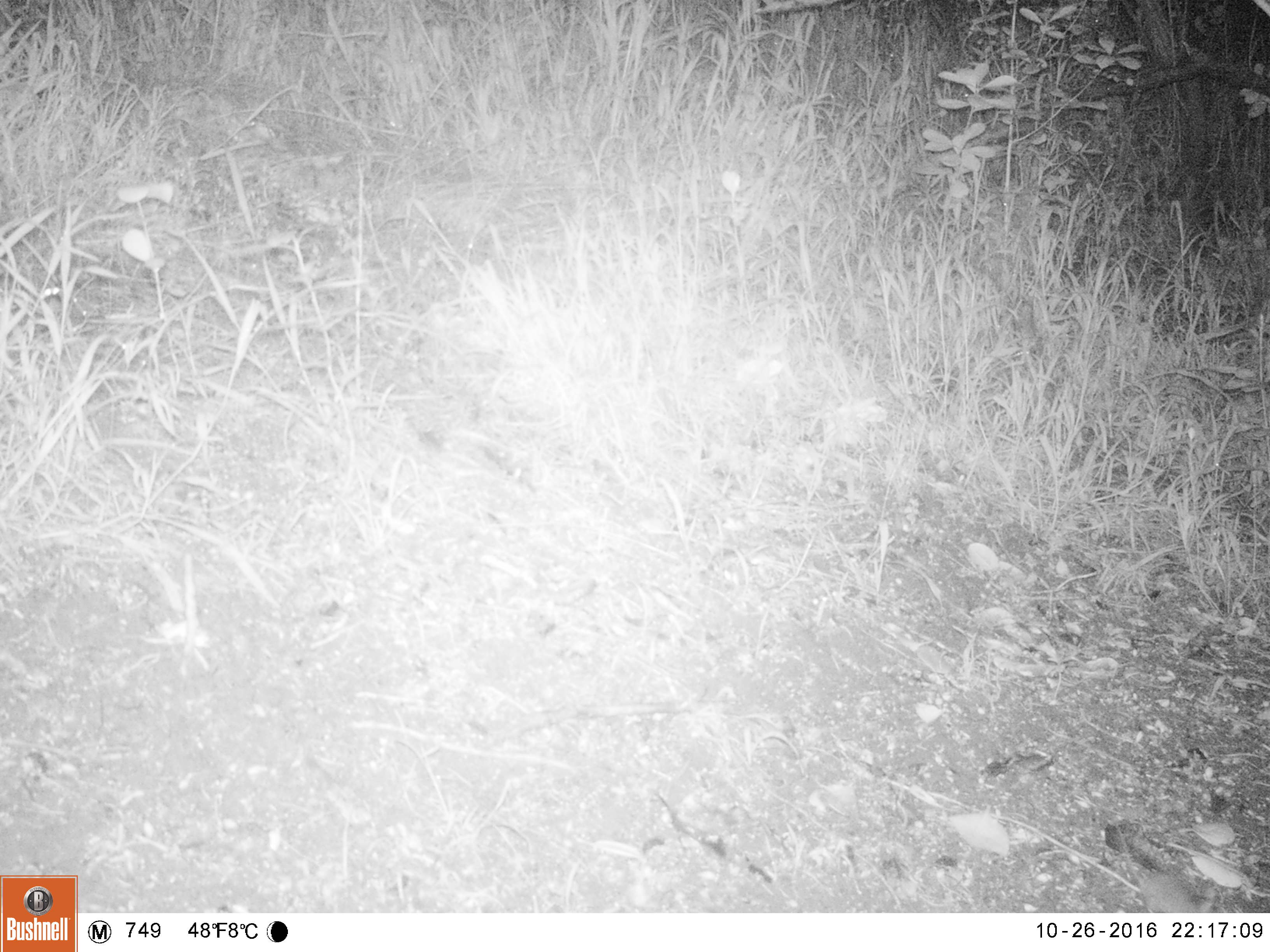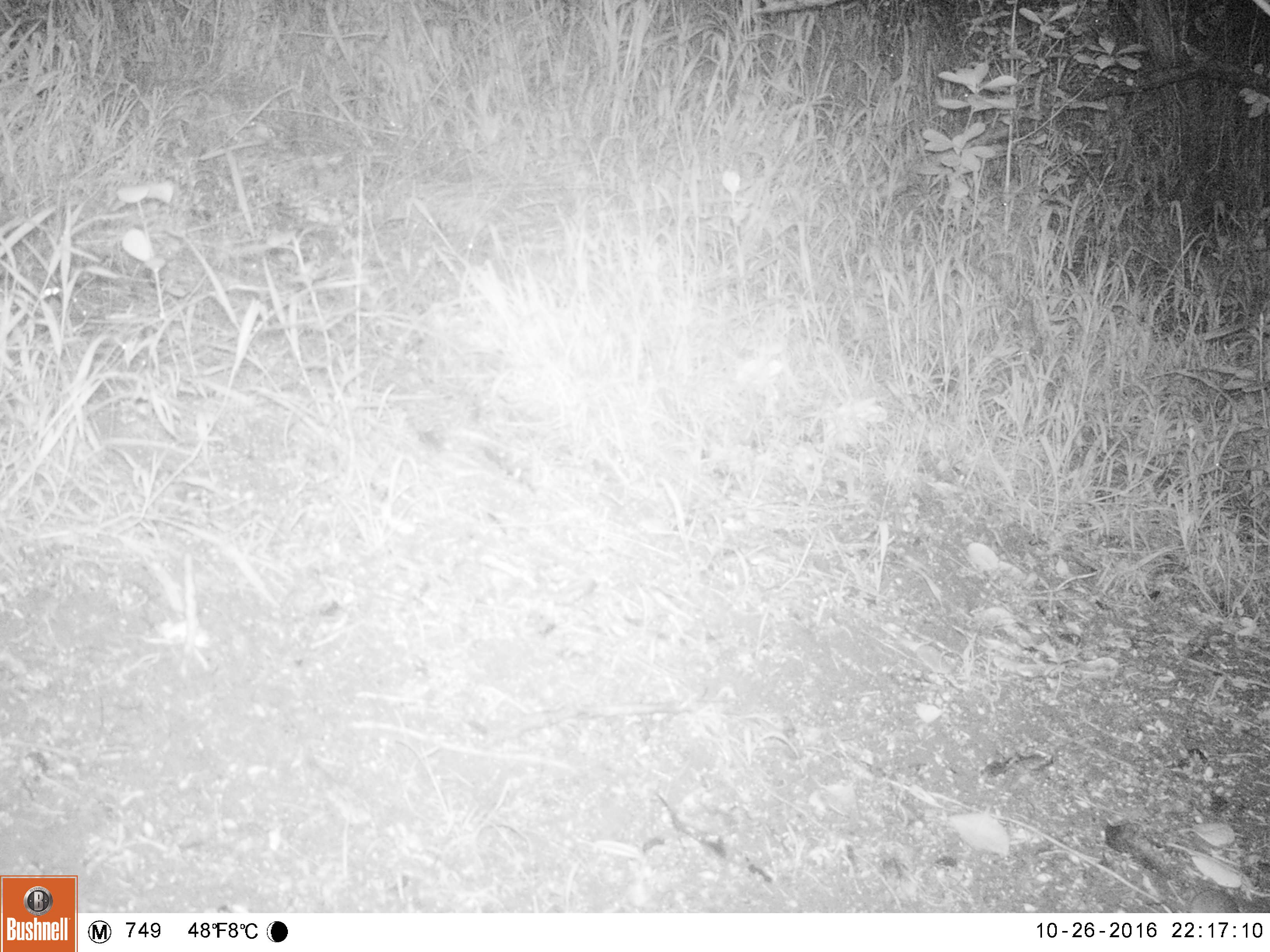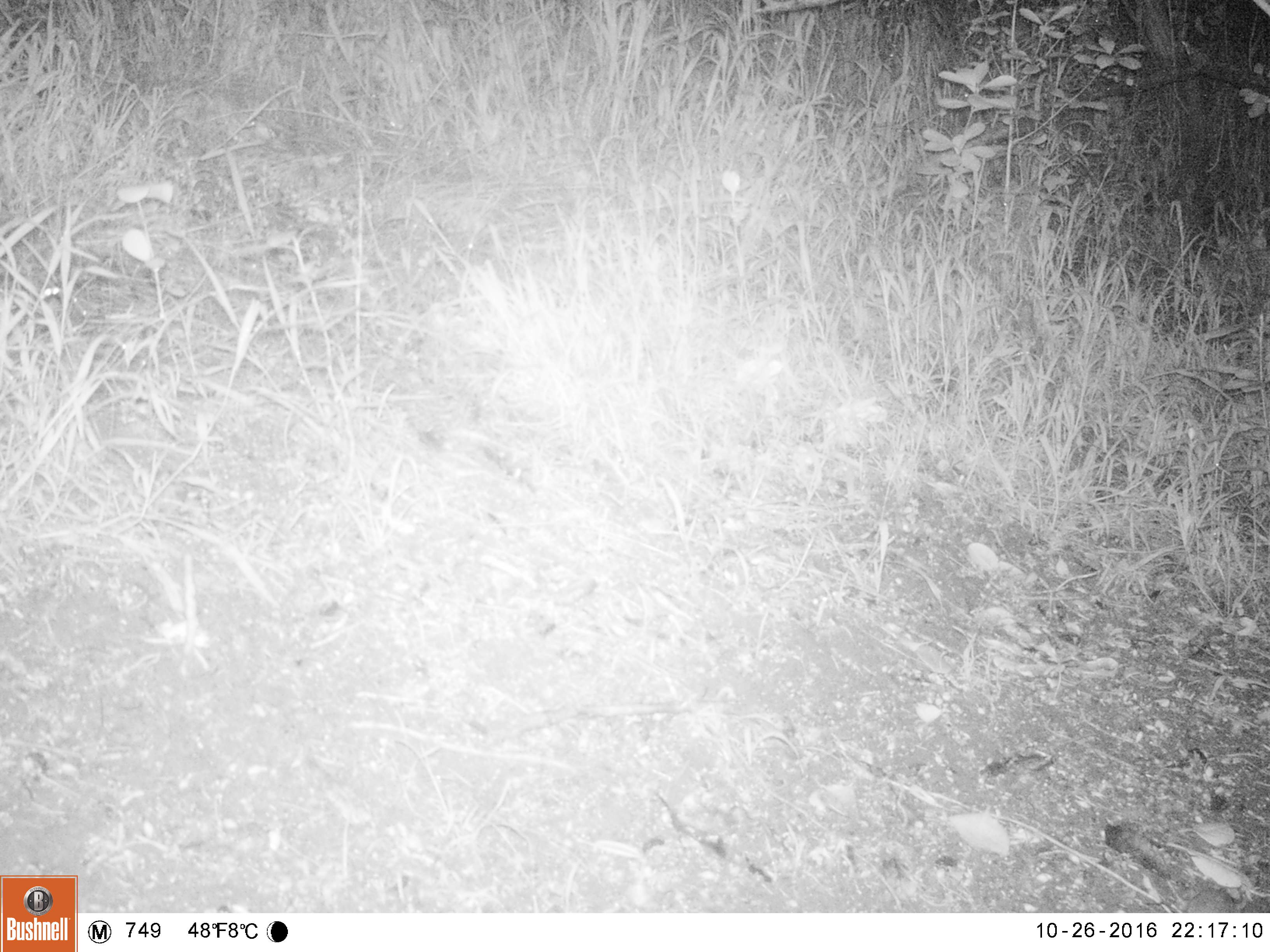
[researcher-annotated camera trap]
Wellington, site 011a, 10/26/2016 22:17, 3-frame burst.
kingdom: Animalia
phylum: Chordata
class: Mammalia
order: Rodentia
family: Muridae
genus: Mus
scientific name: Mus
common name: mouse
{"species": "mouse (Mus)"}